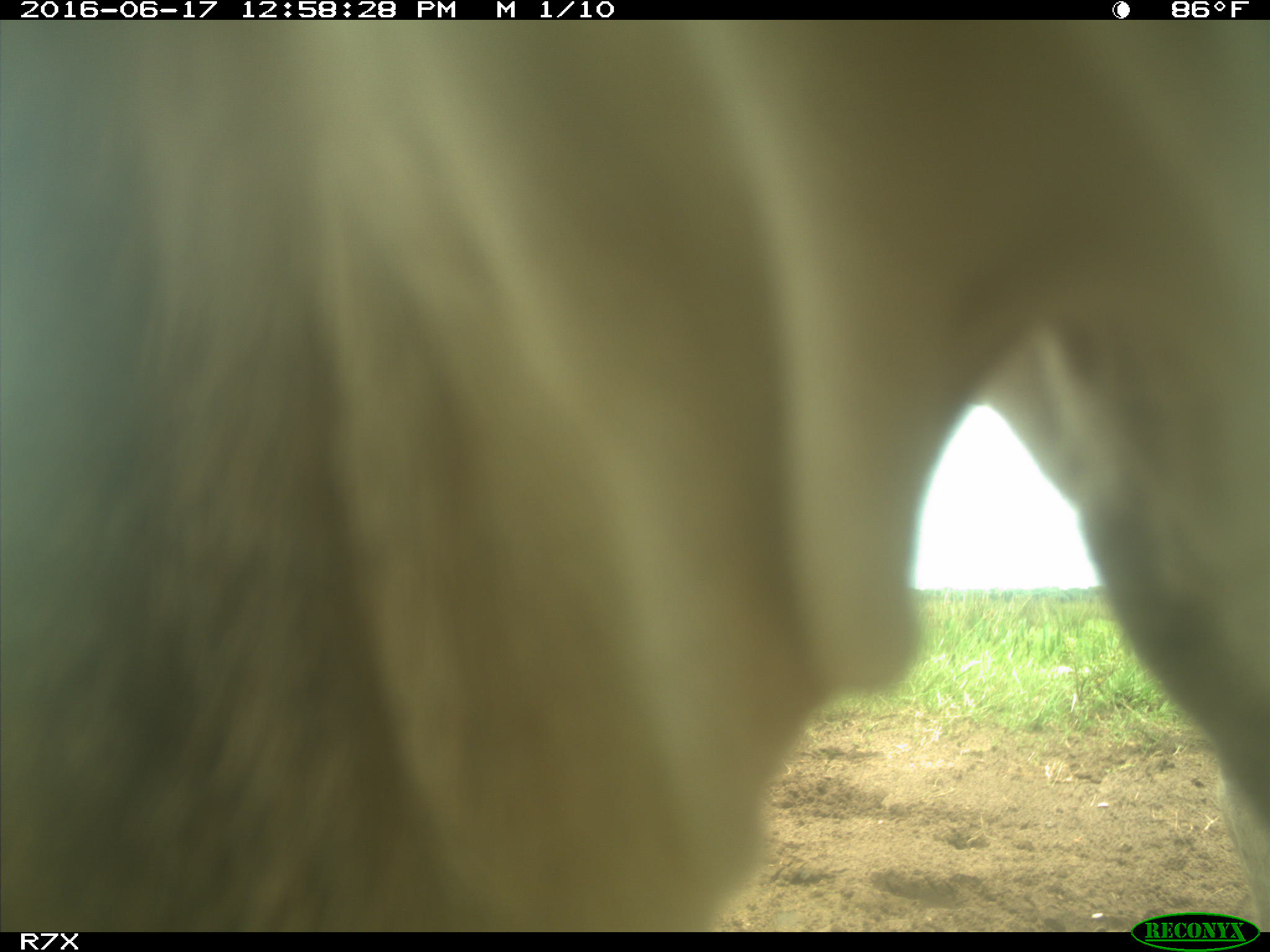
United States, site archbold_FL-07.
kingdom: Animalia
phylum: Chordata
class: Mammalia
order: Artiodactyla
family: Bovidae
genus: Bos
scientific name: Bos taurus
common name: domestic cow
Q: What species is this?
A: Bos taurus (domestic cow).